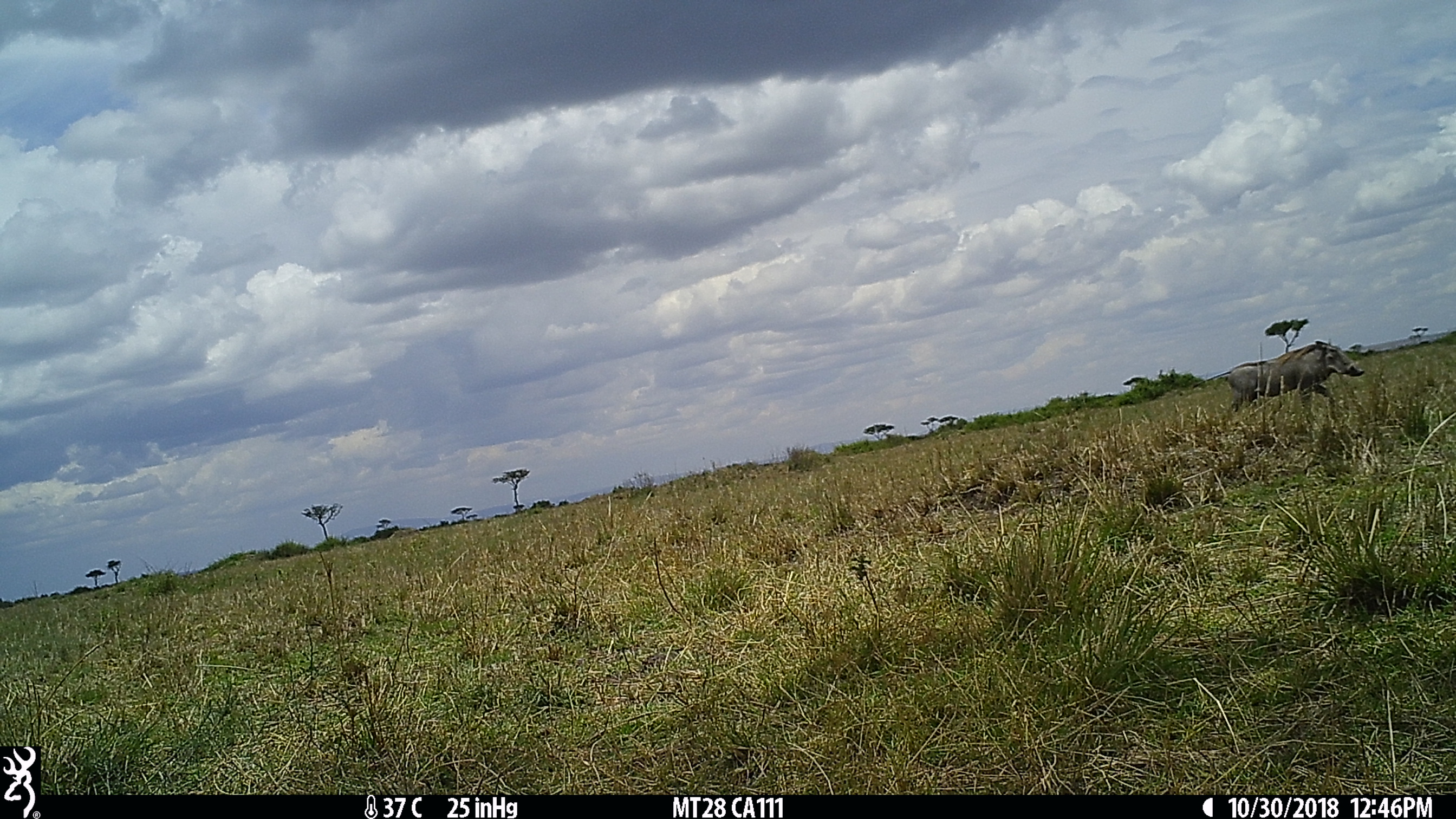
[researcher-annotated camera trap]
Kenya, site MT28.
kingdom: Animalia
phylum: Chordata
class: Mammalia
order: Artiodactyla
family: Suidae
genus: Phacochoerus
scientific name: Phacochoerus africanus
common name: common warthog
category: warthog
Warthog (common warthog) (Phacochoerus africanus).